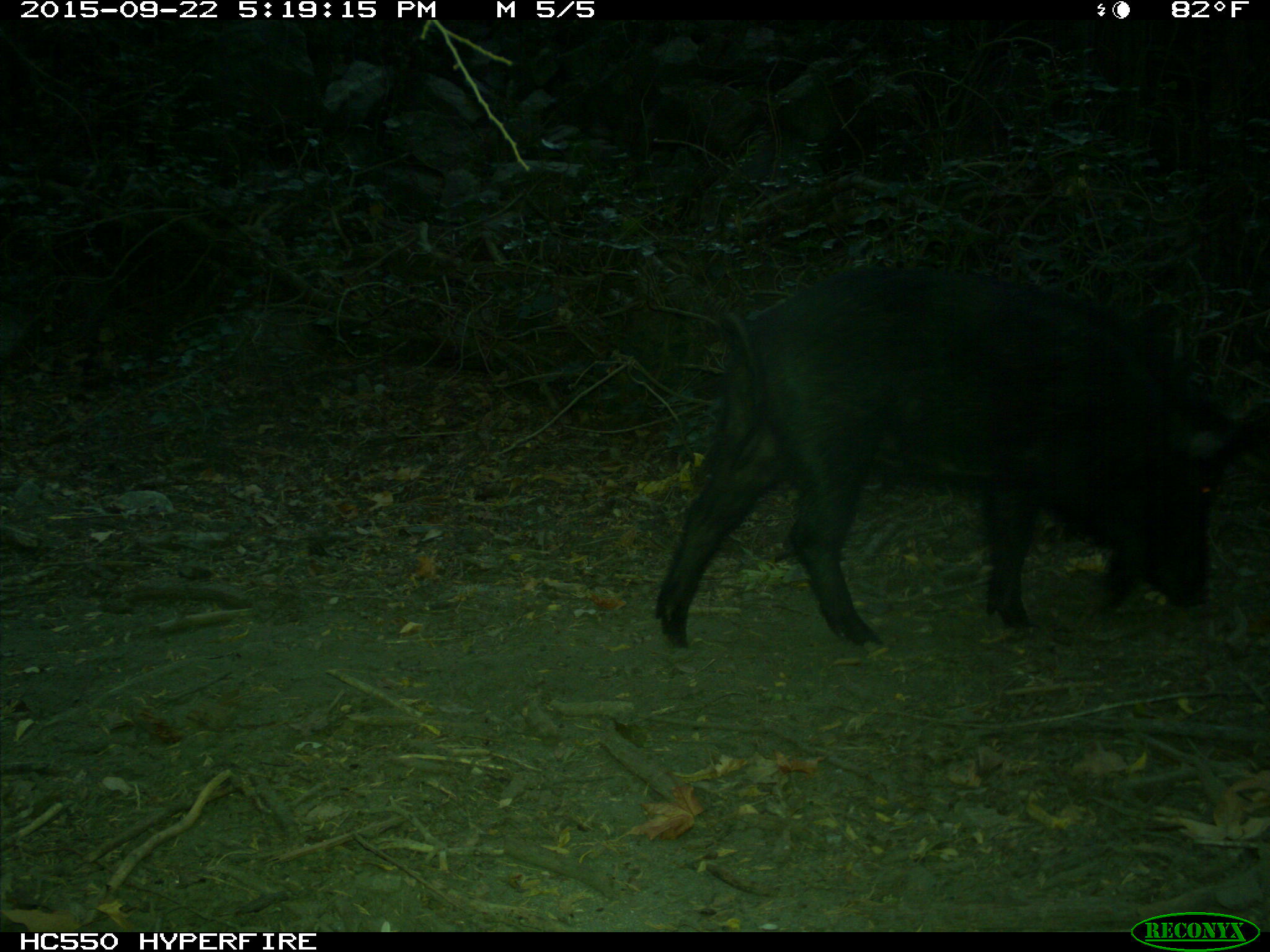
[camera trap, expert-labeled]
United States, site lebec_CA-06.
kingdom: Animalia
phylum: Chordata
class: Mammalia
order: Artiodactyla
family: Suidae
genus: Sus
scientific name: Sus scrofa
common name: wild boar